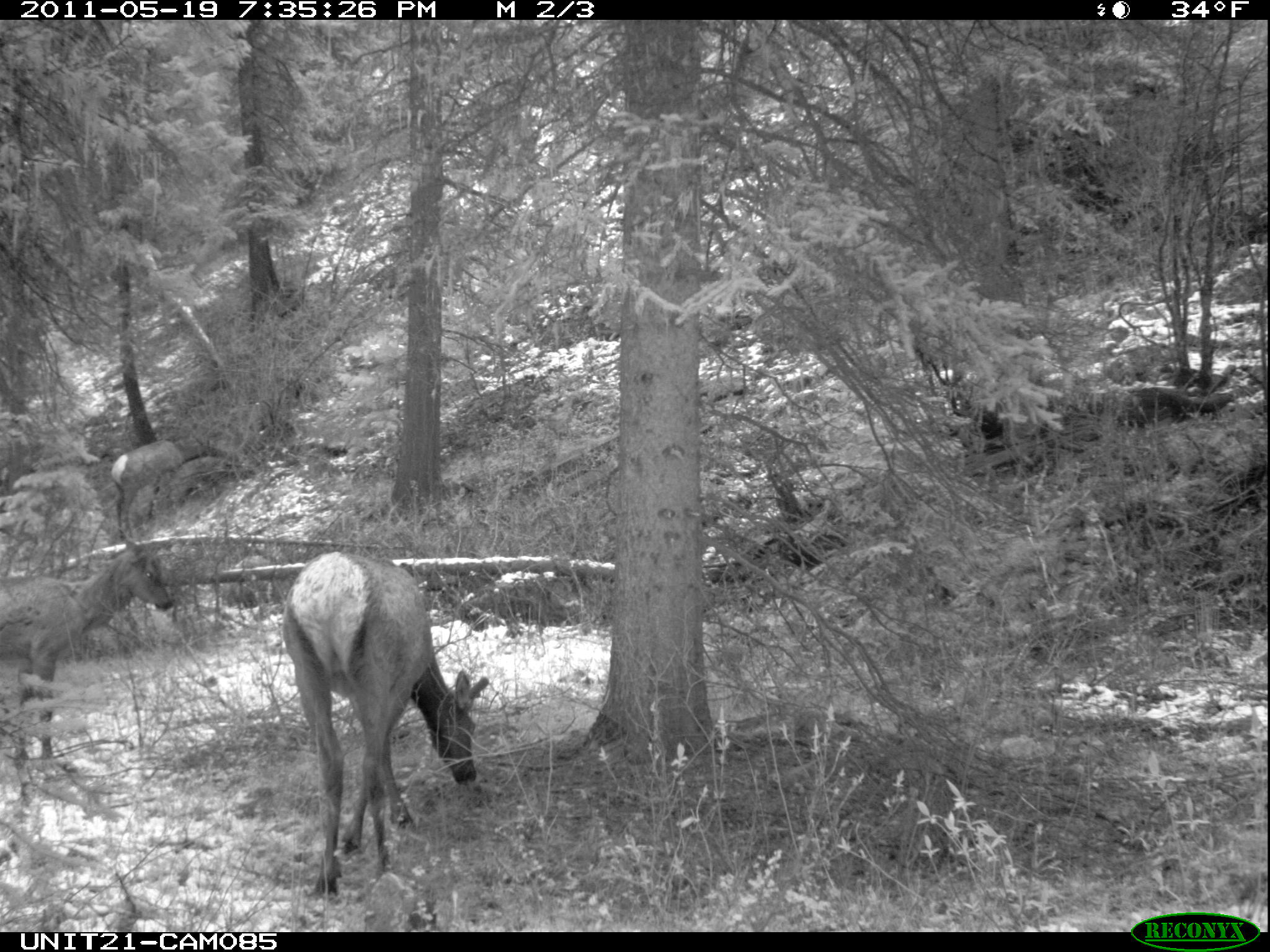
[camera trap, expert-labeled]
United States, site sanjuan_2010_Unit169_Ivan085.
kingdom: Animalia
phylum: Chordata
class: Mammalia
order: Artiodactyla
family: Cervidae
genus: Cervus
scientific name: Cervus elaphus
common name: red deer